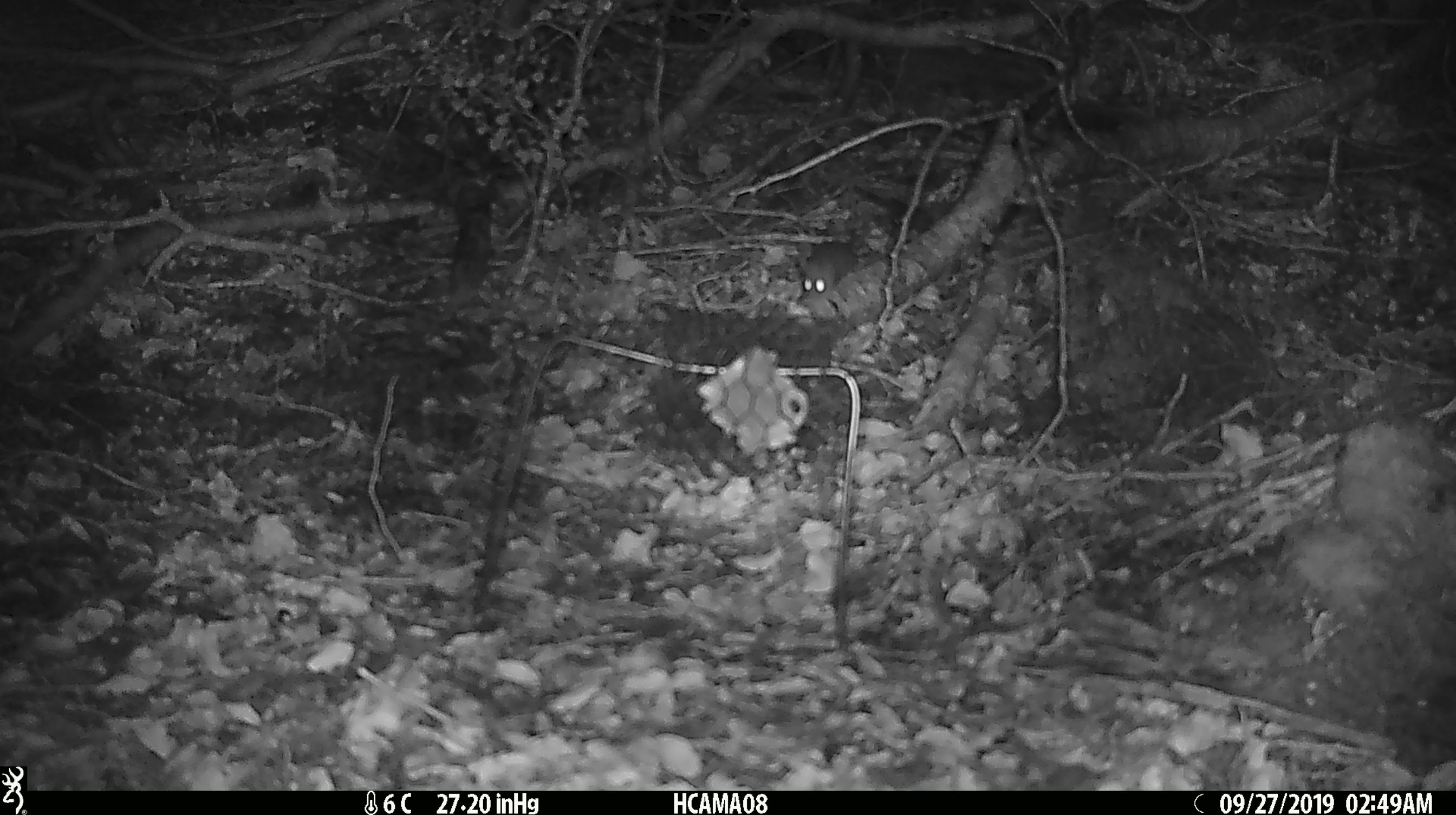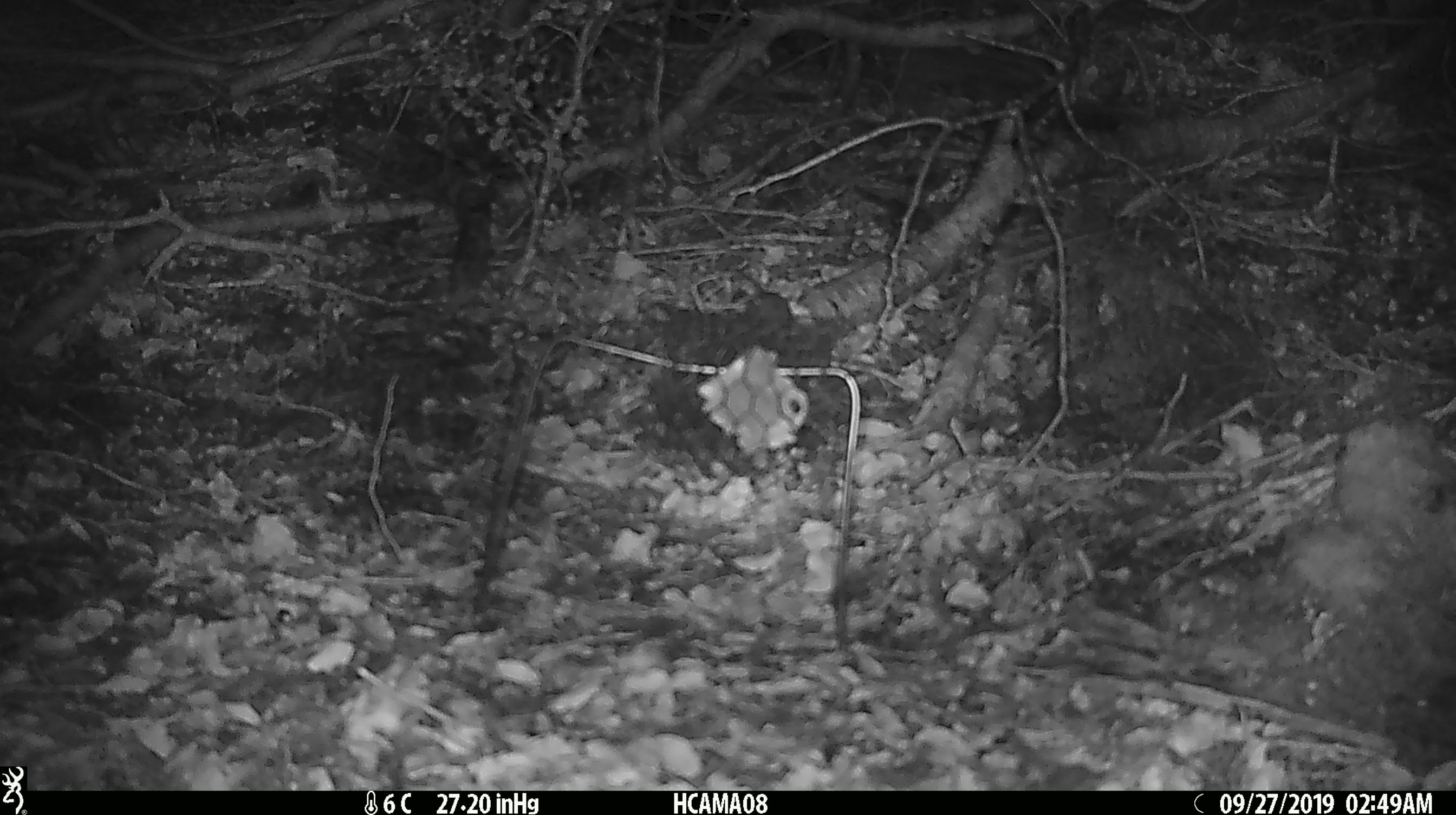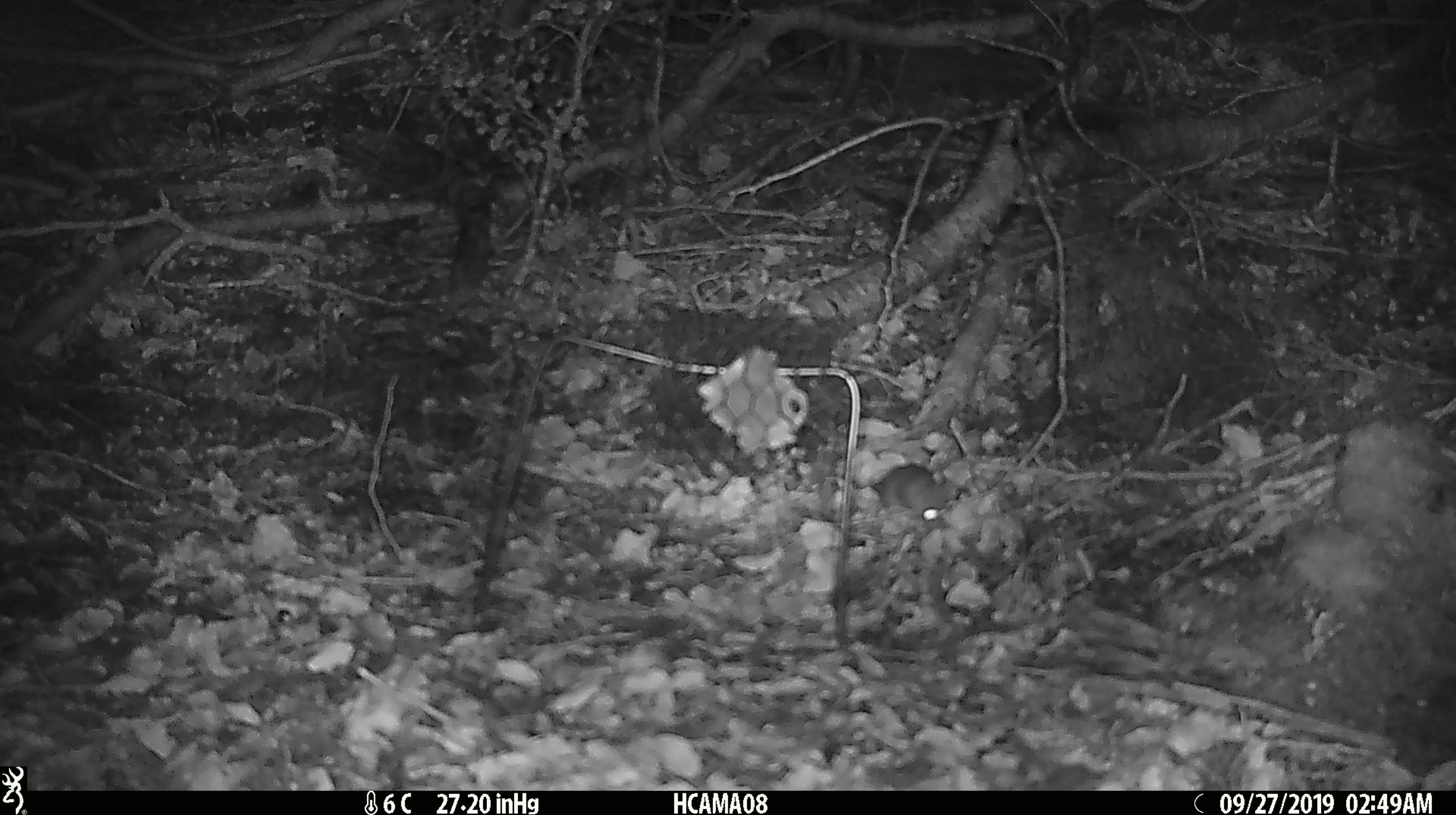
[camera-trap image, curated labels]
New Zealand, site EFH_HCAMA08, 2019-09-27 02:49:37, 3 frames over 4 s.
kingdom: Animalia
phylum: Chordata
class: Mammalia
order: Rodentia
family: Muridae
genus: Mus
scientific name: Mus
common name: mouse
Mouse (Mus).